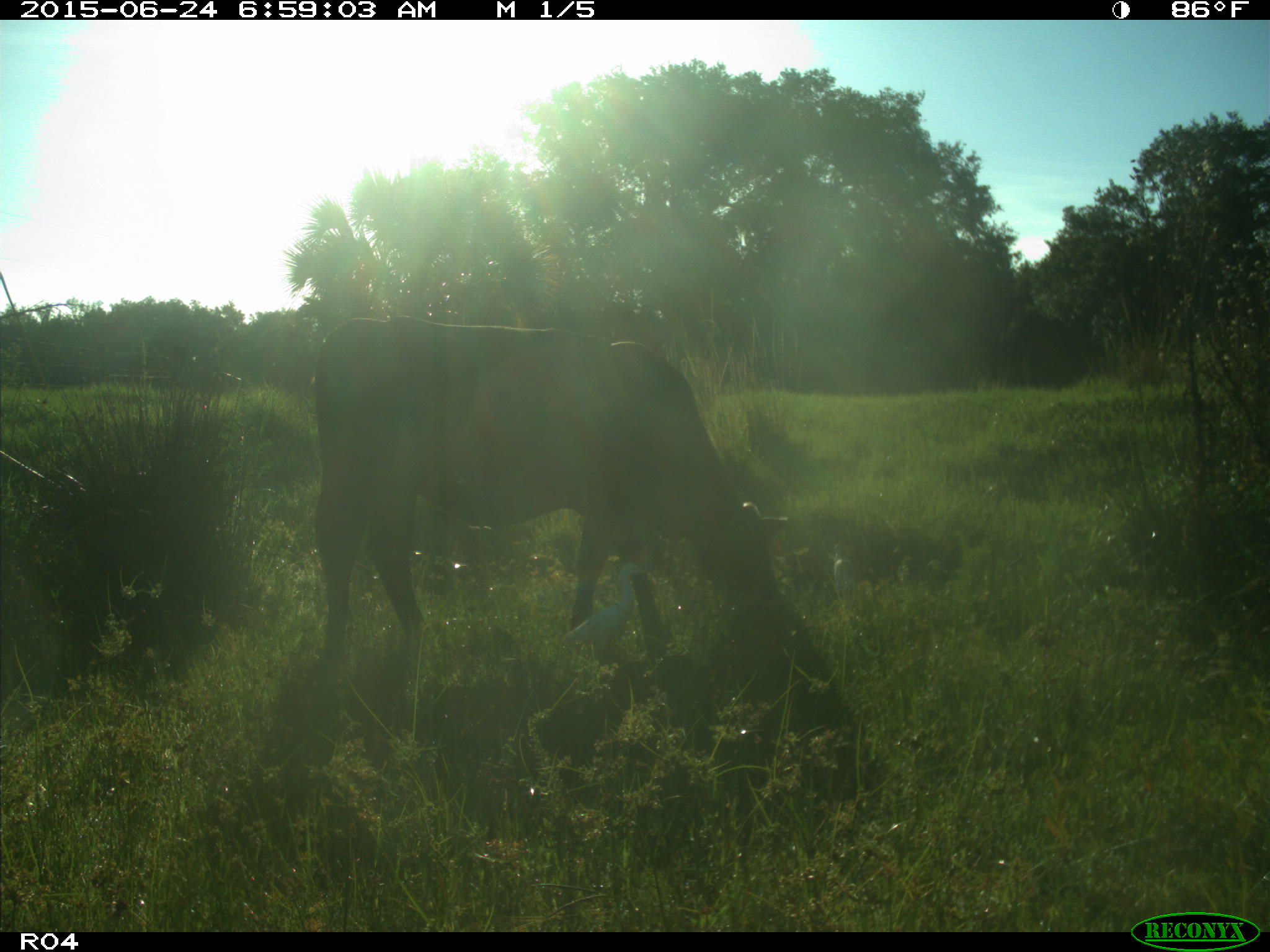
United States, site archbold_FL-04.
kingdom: Animalia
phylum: Chordata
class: Mammalia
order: Artiodactyla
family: Bovidae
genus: Bos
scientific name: Bos taurus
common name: domestic cow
Bos taurus (domestic cow).